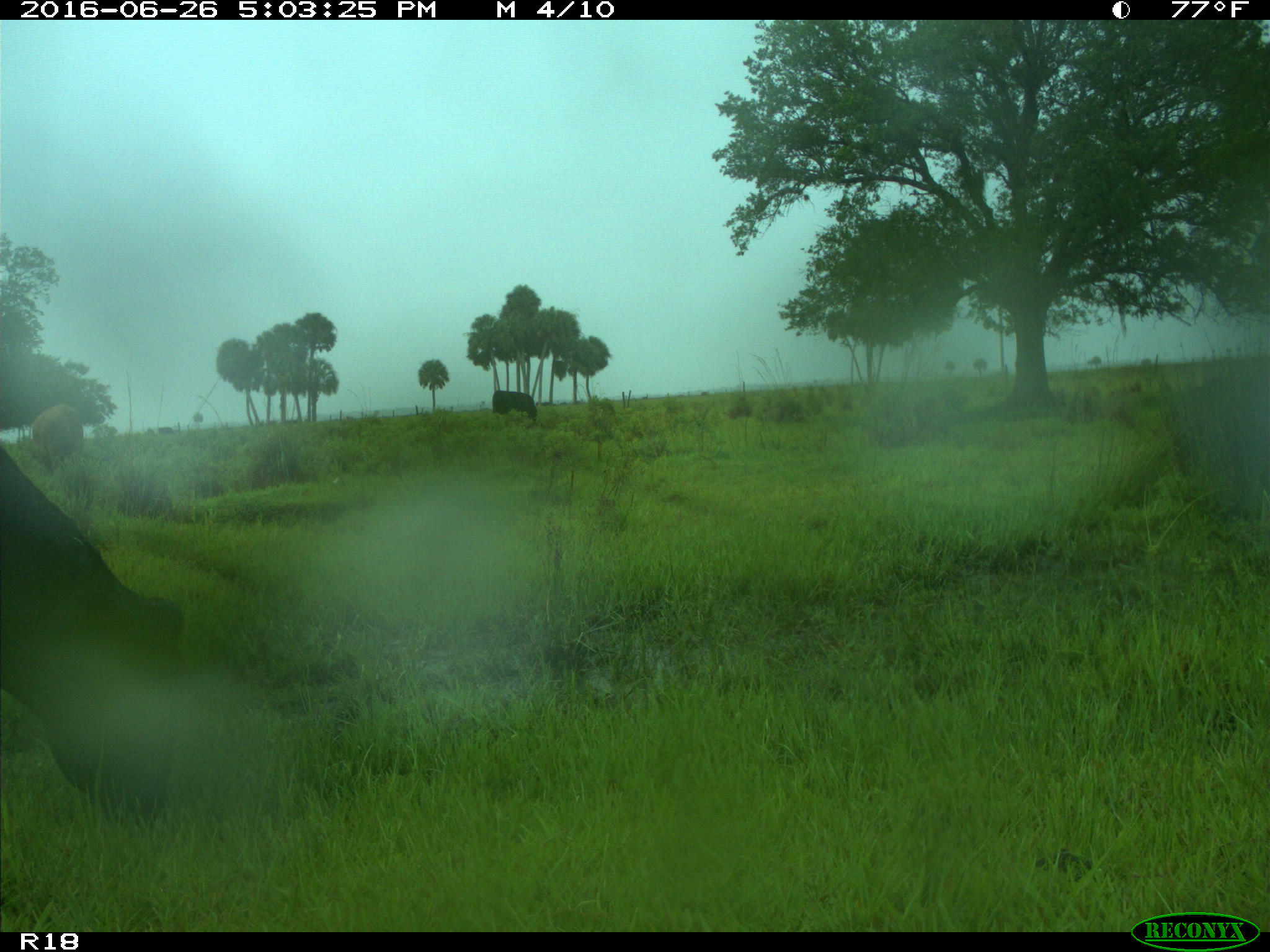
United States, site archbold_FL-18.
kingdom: Animalia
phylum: Chordata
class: Mammalia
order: Artiodactyla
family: Bovidae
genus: Bos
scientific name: Bos taurus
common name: domestic cow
Bos taurus (domestic cow).